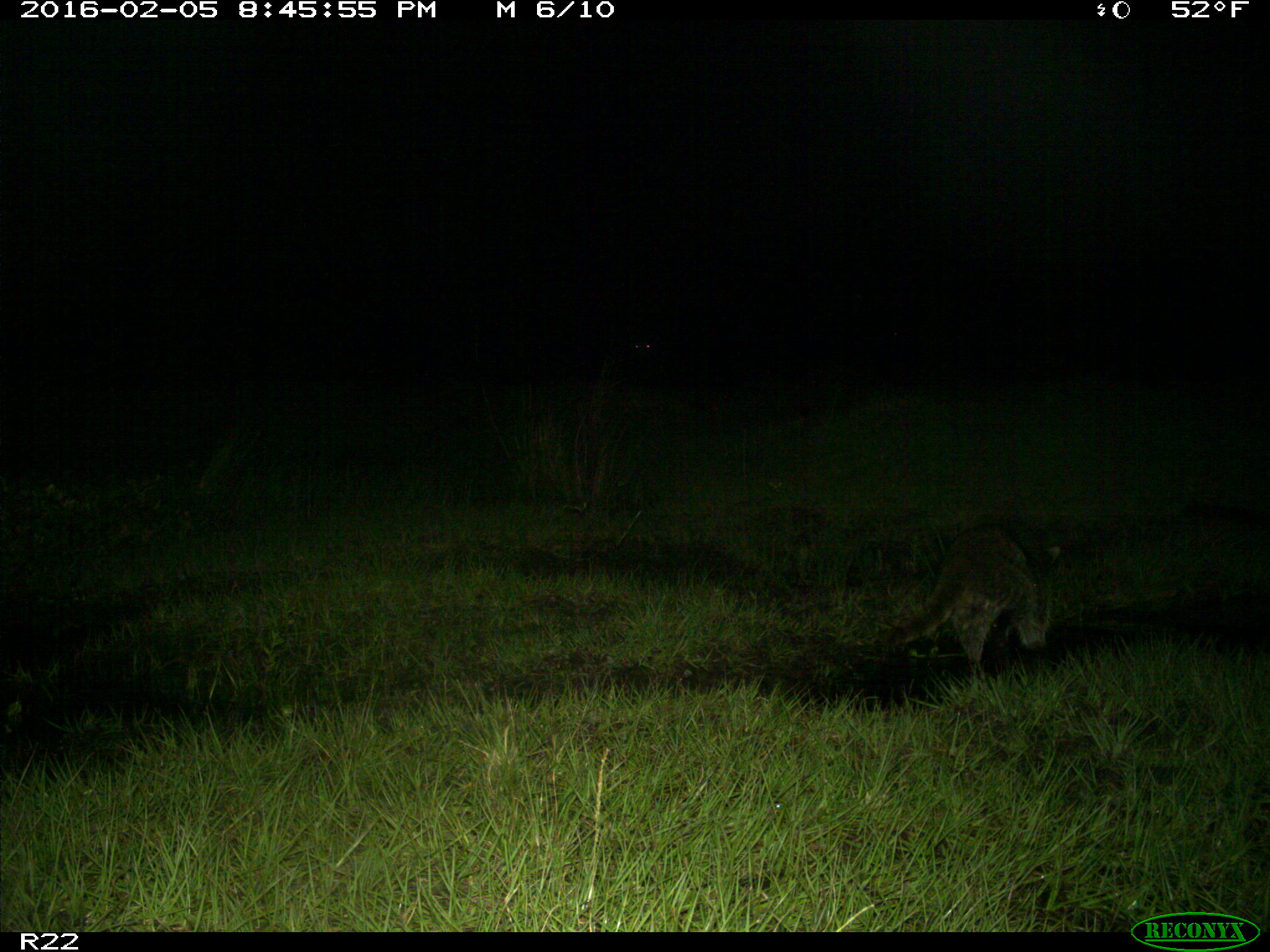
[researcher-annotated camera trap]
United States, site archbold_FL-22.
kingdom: Animalia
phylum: Chordata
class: Mammalia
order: Carnivora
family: Procyonidae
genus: Procyon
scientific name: Procyon lotor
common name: common raccoon